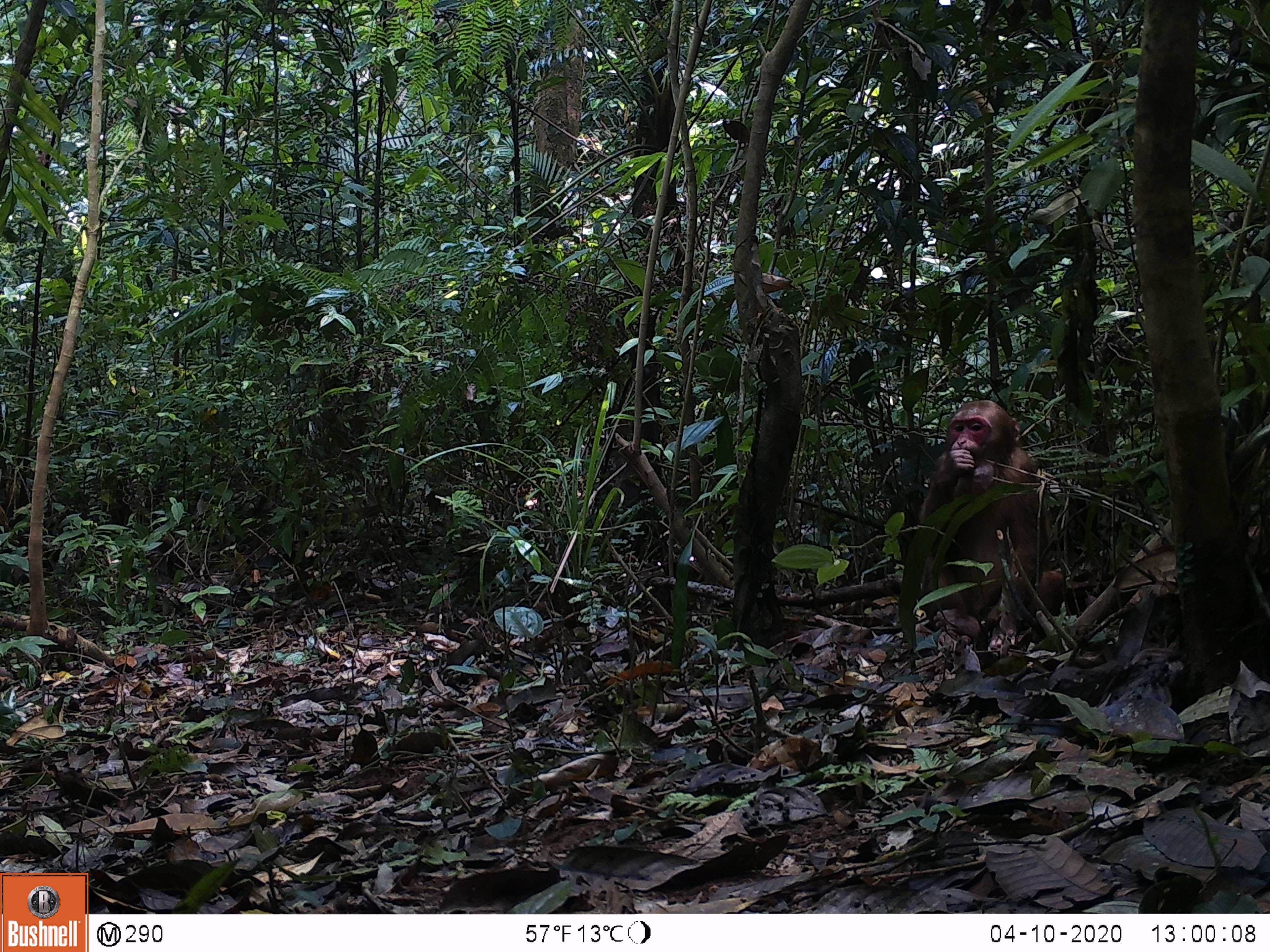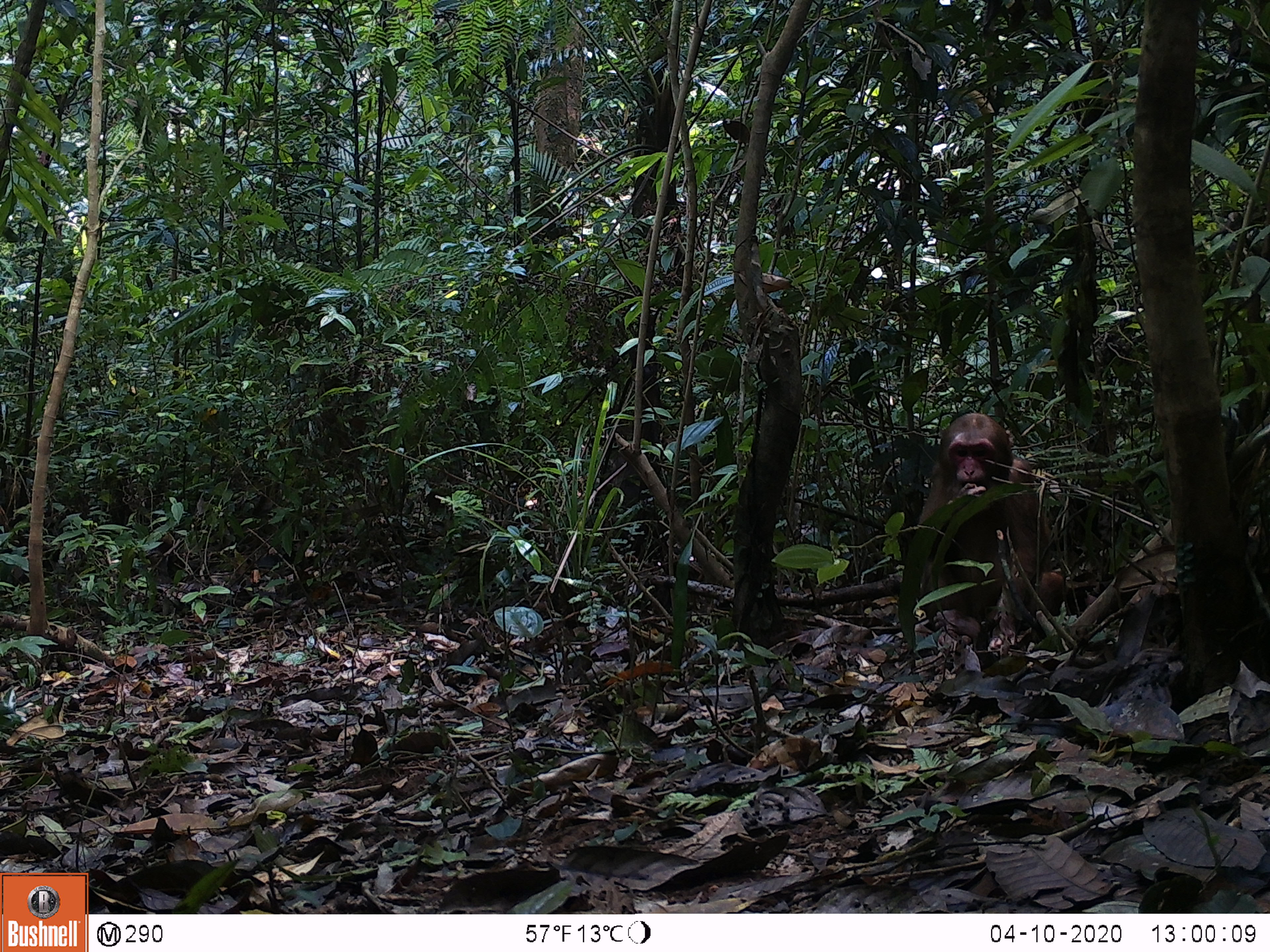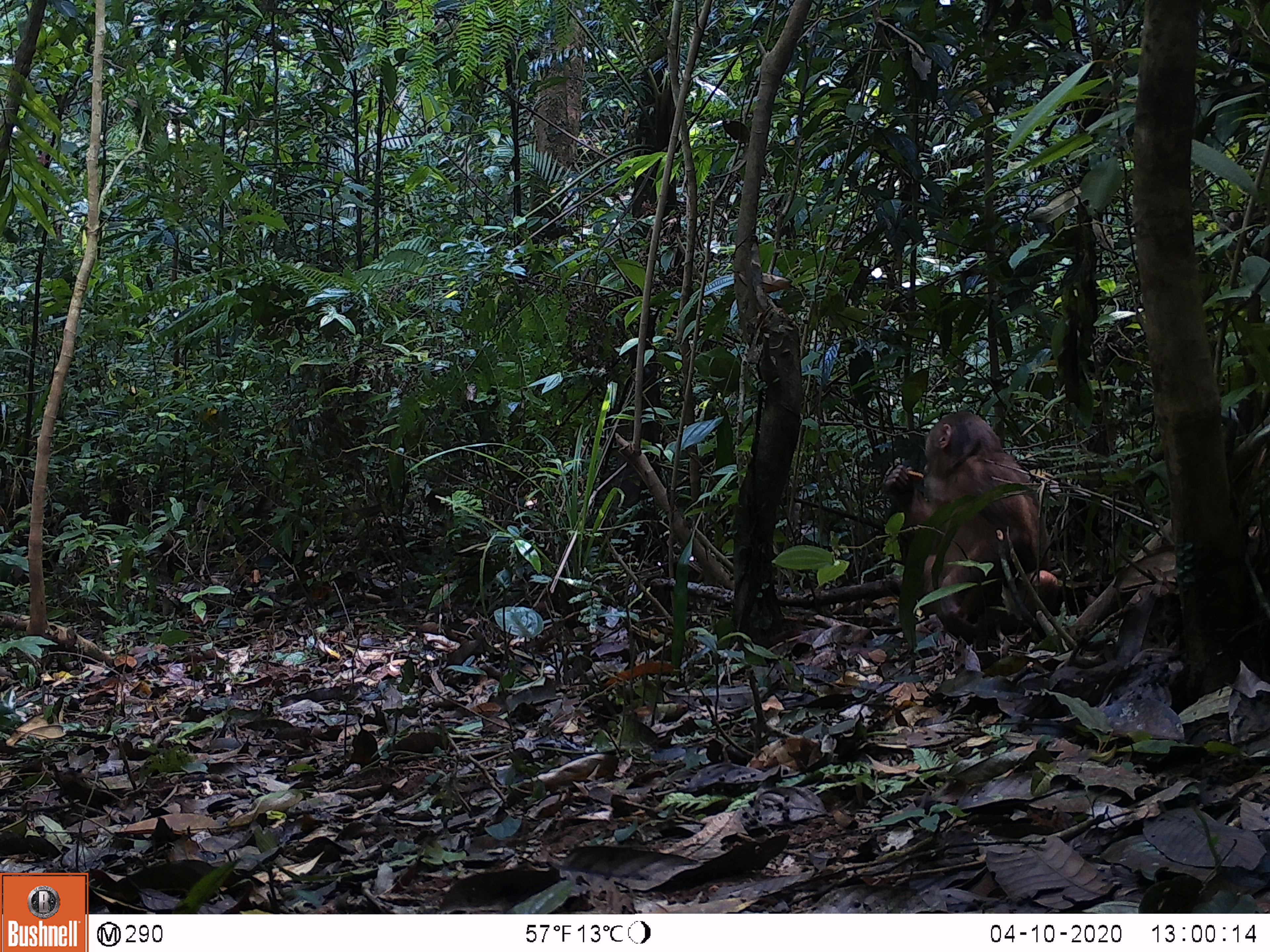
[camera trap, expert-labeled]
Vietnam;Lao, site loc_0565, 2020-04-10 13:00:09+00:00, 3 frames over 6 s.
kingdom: Animalia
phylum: Chordata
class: Mammalia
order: Primates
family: Cercopithecidae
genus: Macaca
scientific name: Macaca arctoides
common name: stump-tailed macaque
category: stump tailed macaque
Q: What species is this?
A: Stump tailed macaque (stump-tailed macaque) (Macaca arctoides).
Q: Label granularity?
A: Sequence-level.